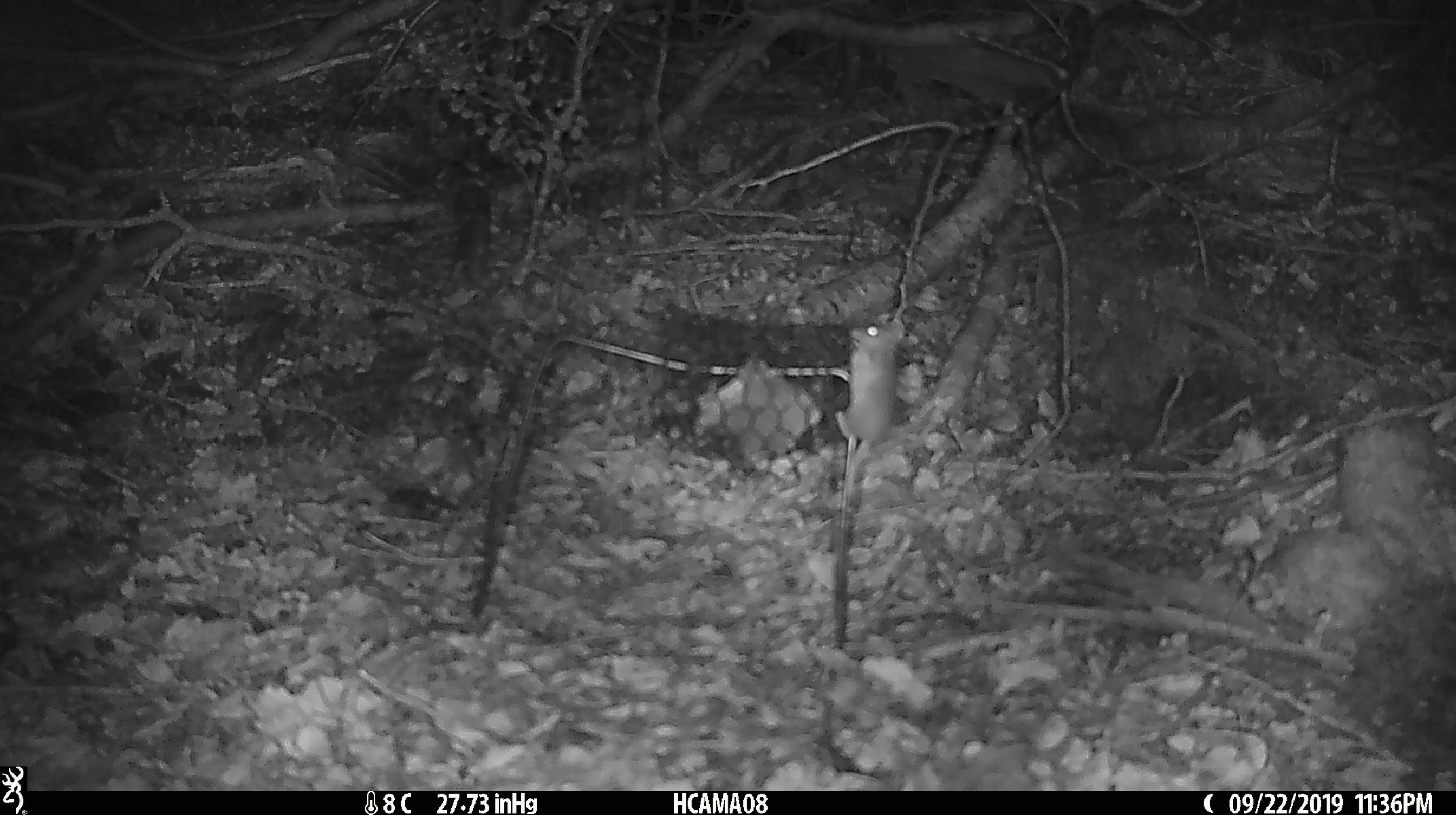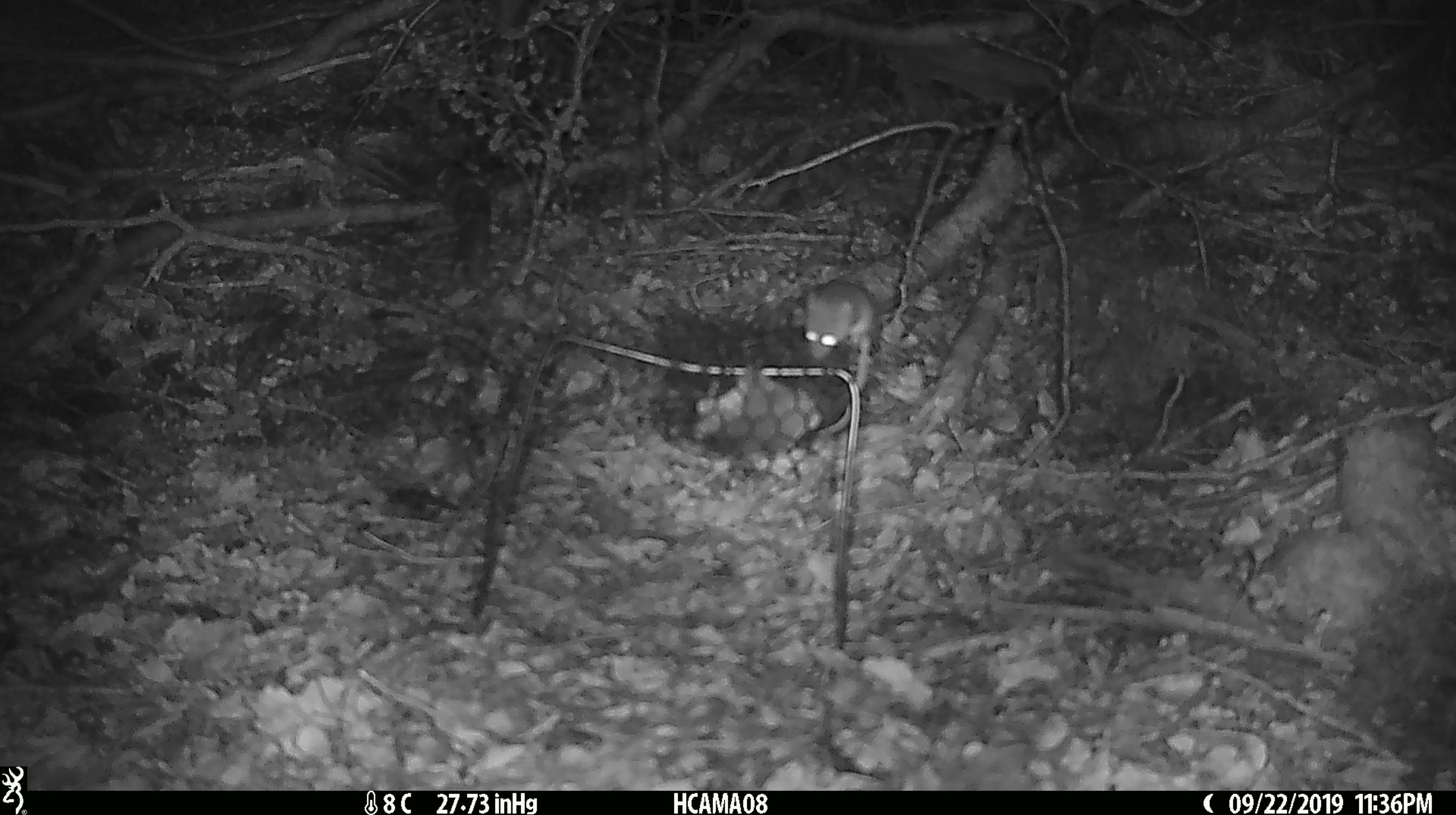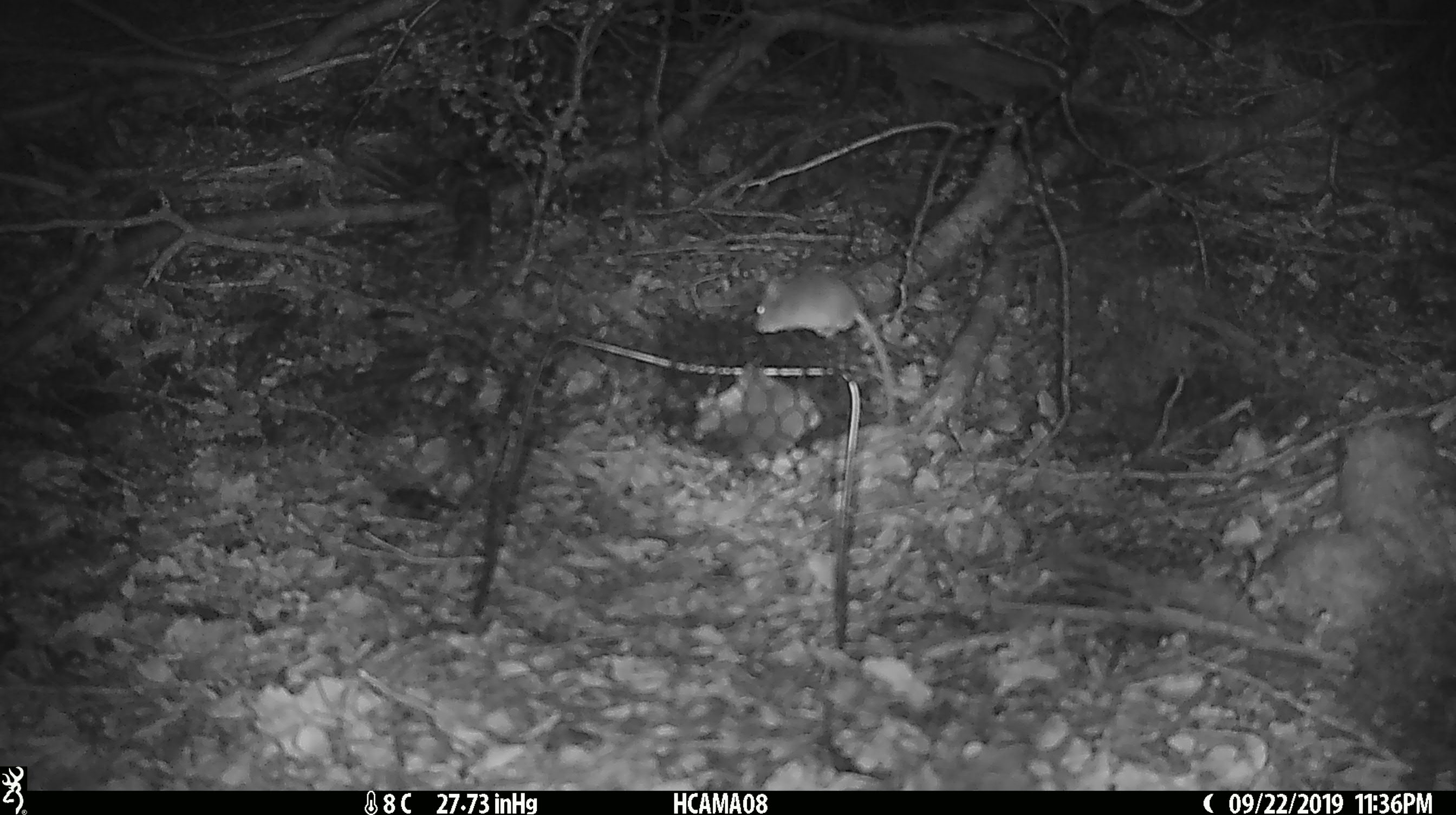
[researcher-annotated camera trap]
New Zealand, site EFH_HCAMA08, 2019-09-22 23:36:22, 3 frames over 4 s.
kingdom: Animalia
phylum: Chordata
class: Mammalia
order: Rodentia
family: Muridae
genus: Mus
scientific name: Mus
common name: mouse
Mouse (Mus).